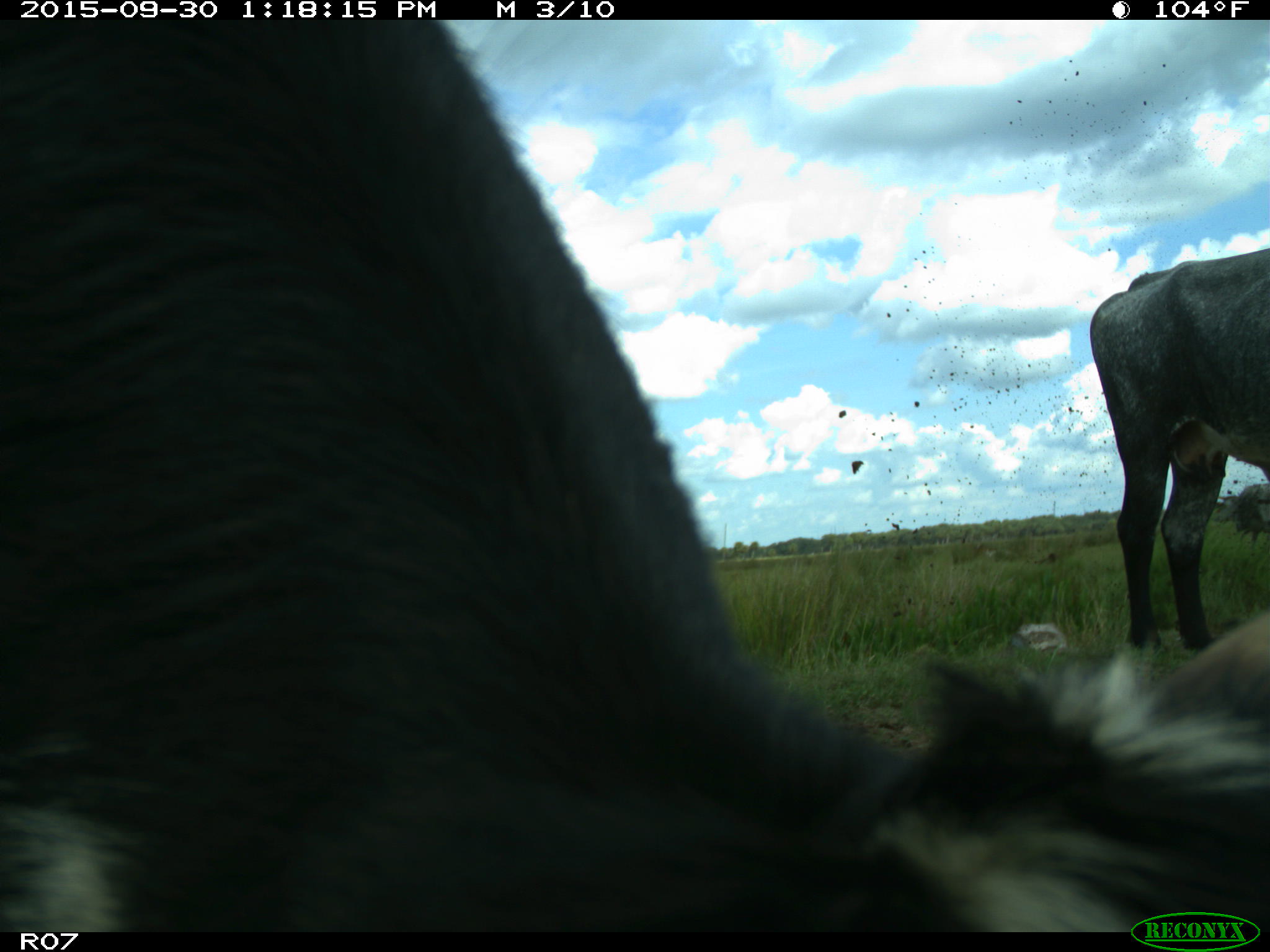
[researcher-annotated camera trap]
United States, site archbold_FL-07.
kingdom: Animalia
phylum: Chordata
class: Mammalia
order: Artiodactyla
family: Bovidae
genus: Bos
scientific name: Bos taurus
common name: domestic cow